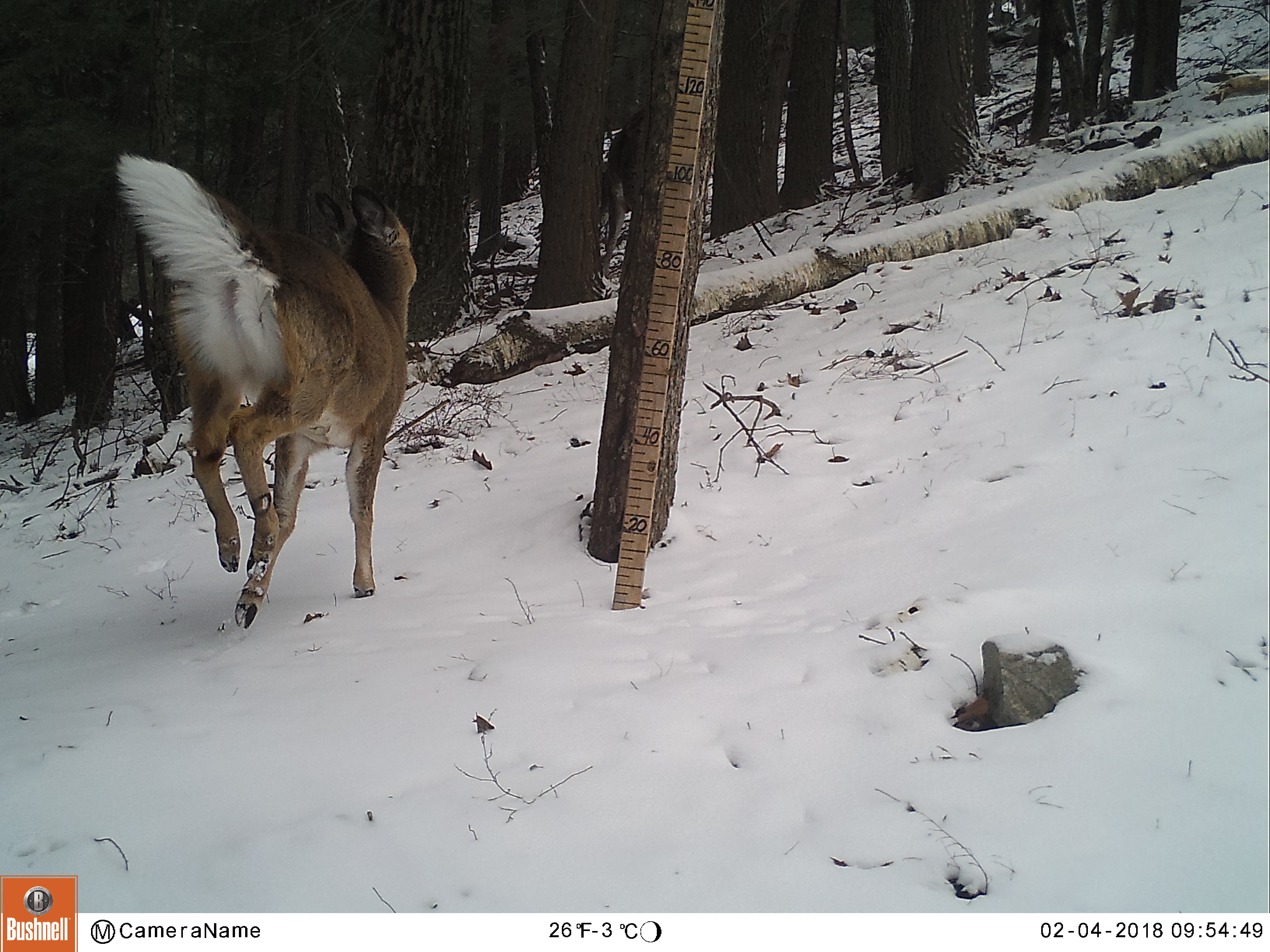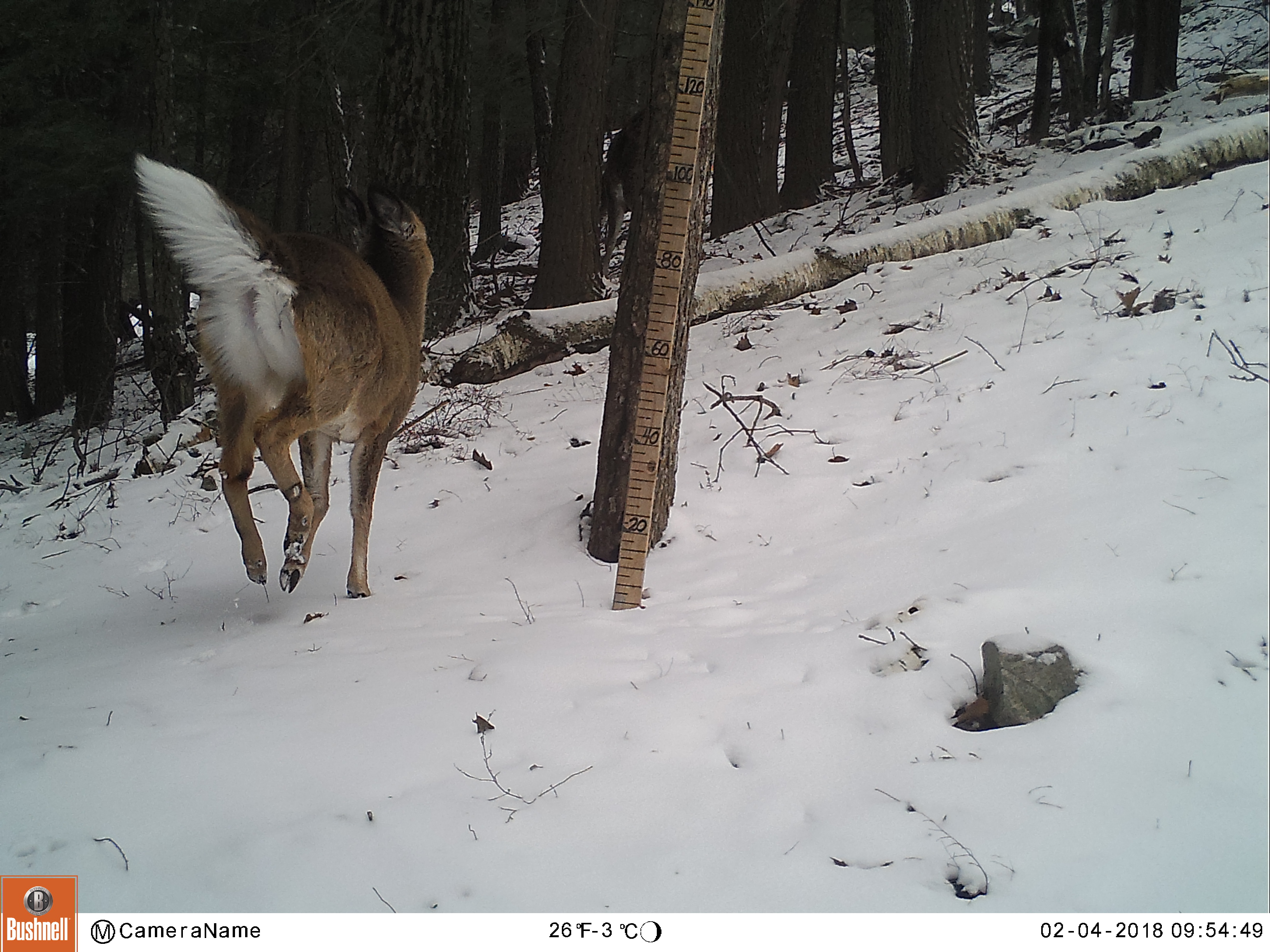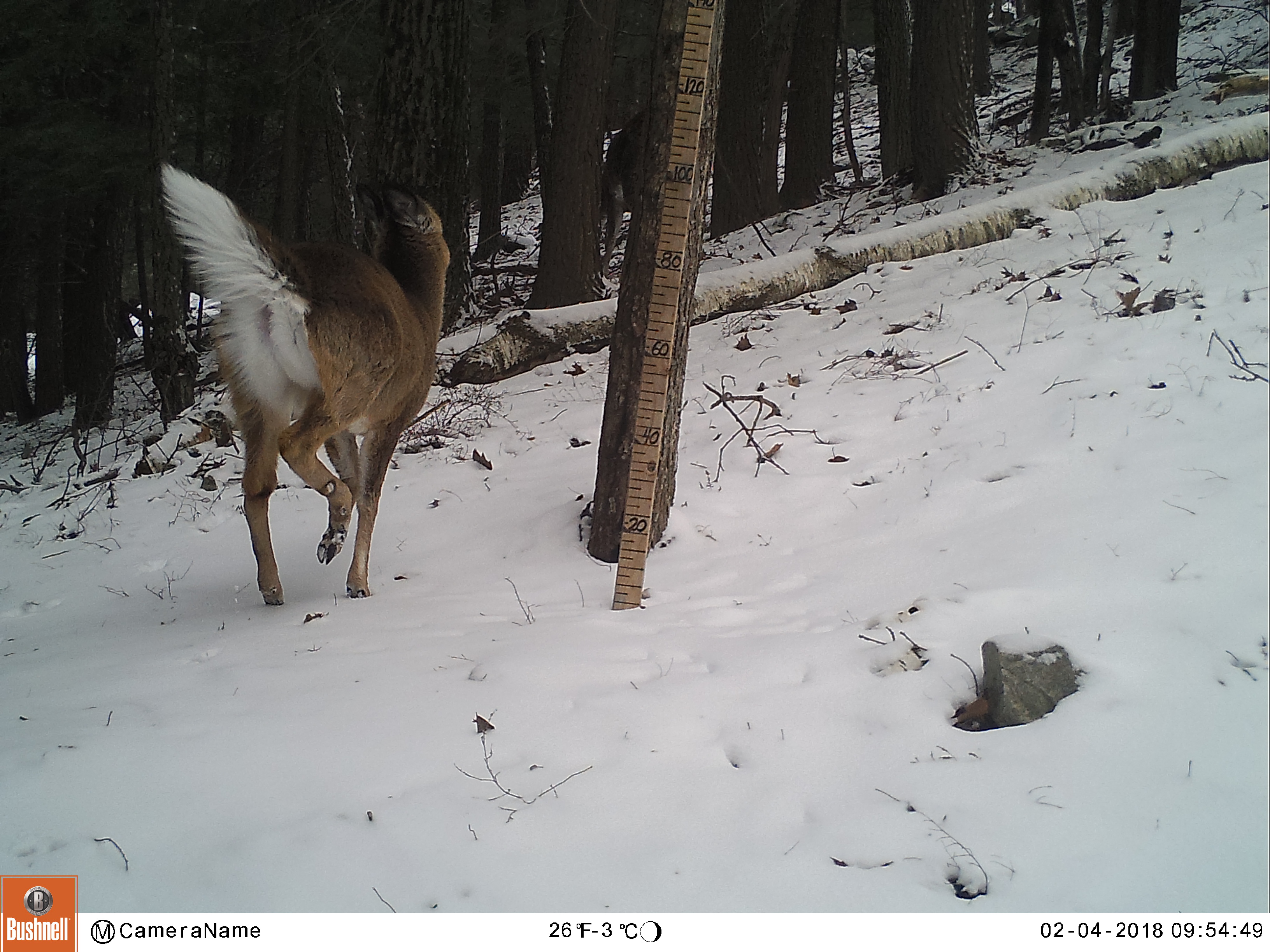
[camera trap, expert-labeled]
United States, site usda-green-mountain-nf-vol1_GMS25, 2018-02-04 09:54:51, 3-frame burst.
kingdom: Animalia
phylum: Chordata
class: Mammalia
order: Artiodactyla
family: Cervidae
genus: Odocoileus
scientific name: Odocoileus virginianus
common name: white-tailed deer